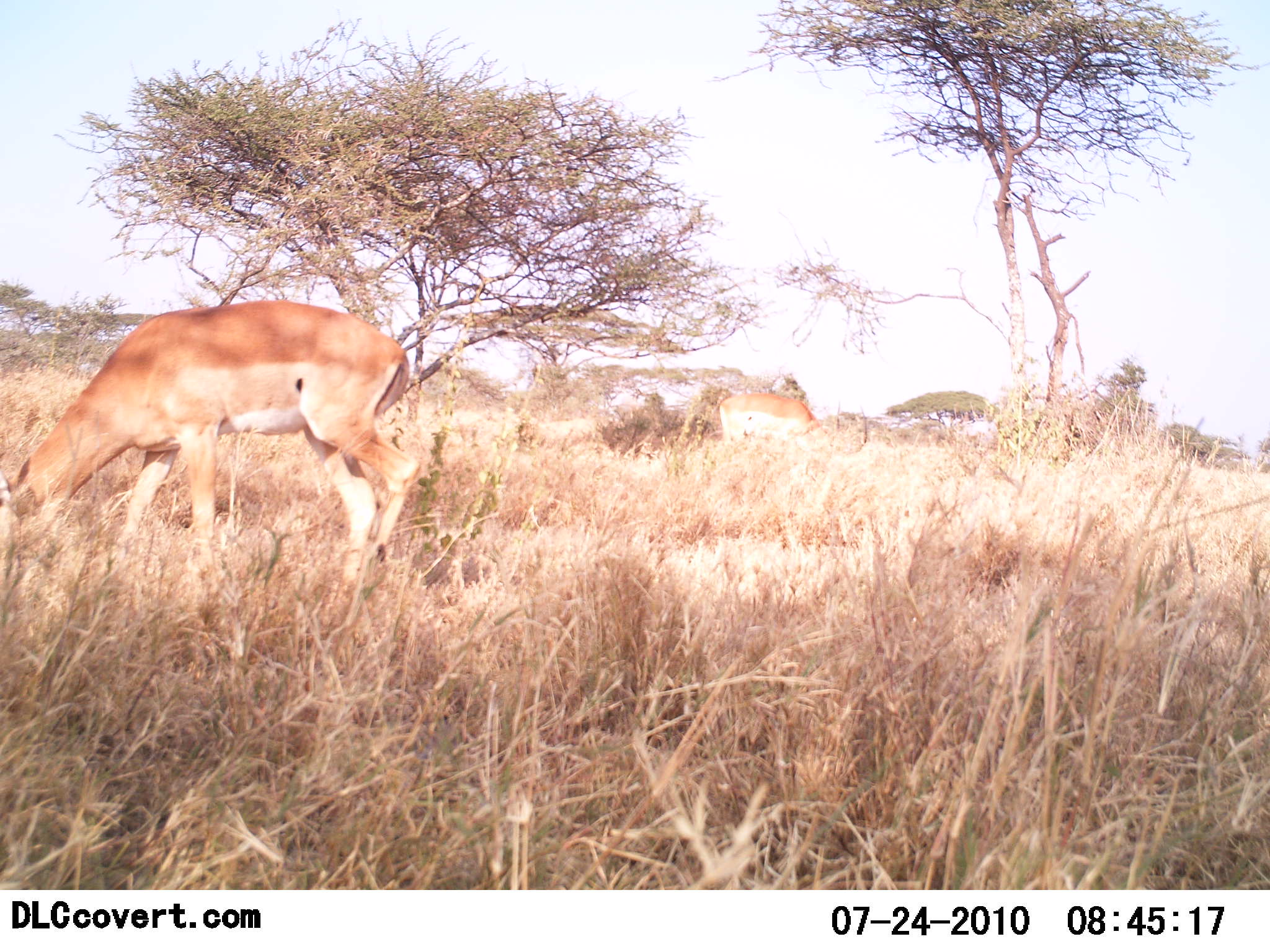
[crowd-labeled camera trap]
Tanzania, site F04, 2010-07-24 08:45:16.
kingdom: Animalia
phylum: Chordata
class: Mammalia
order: Artiodactyla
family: Bovidae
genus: Aepyceros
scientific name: Aepyceros melampus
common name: impala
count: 2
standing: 9%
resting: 0%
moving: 0%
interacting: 0%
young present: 0%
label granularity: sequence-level